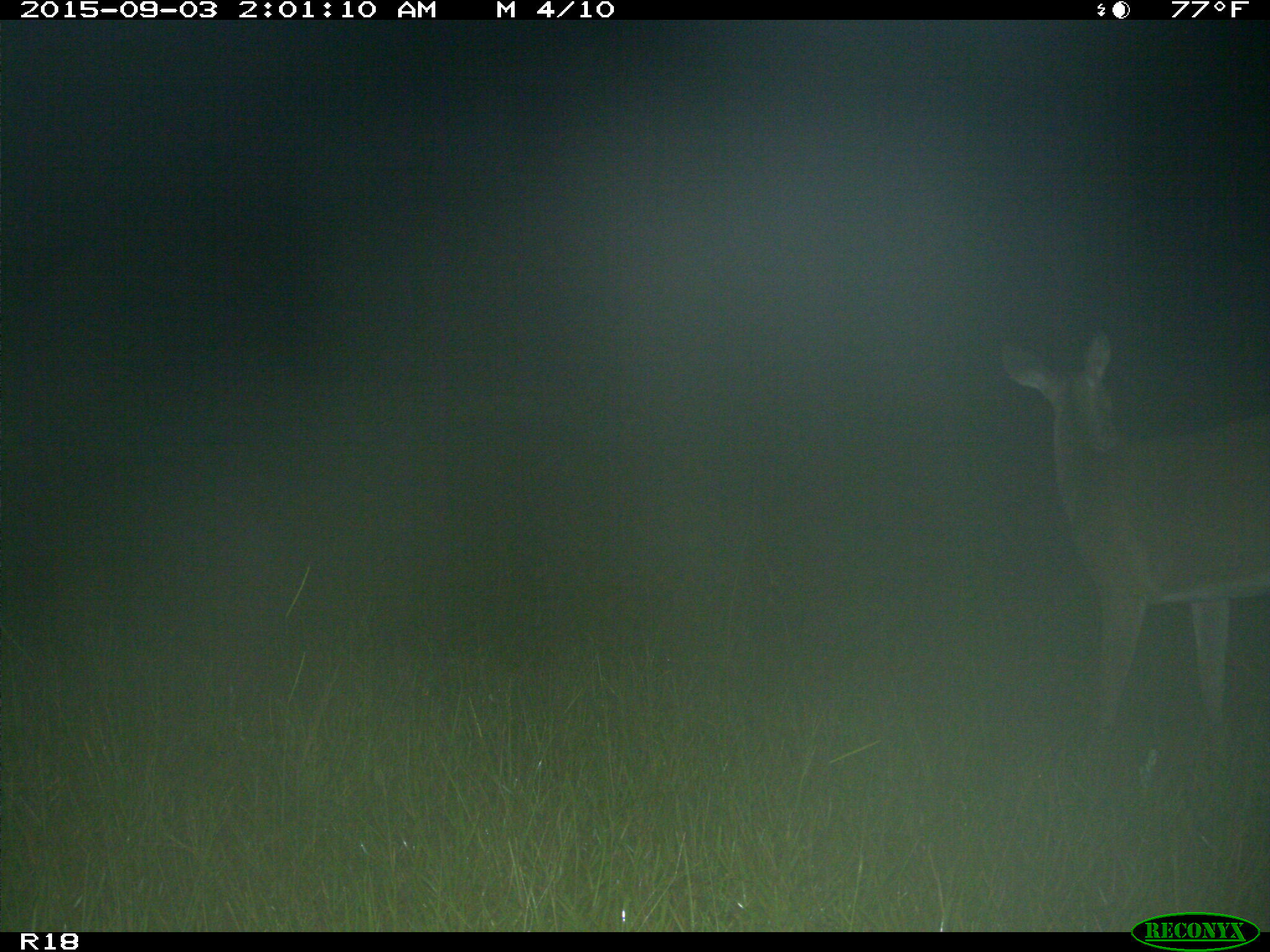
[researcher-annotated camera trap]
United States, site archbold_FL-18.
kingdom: Animalia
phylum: Chordata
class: Mammalia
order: Artiodactyla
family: Cervidae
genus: Odocoileus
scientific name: Odocoileus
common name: deer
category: unidentified deer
Unidentified deer (deer) (Odocoileus).